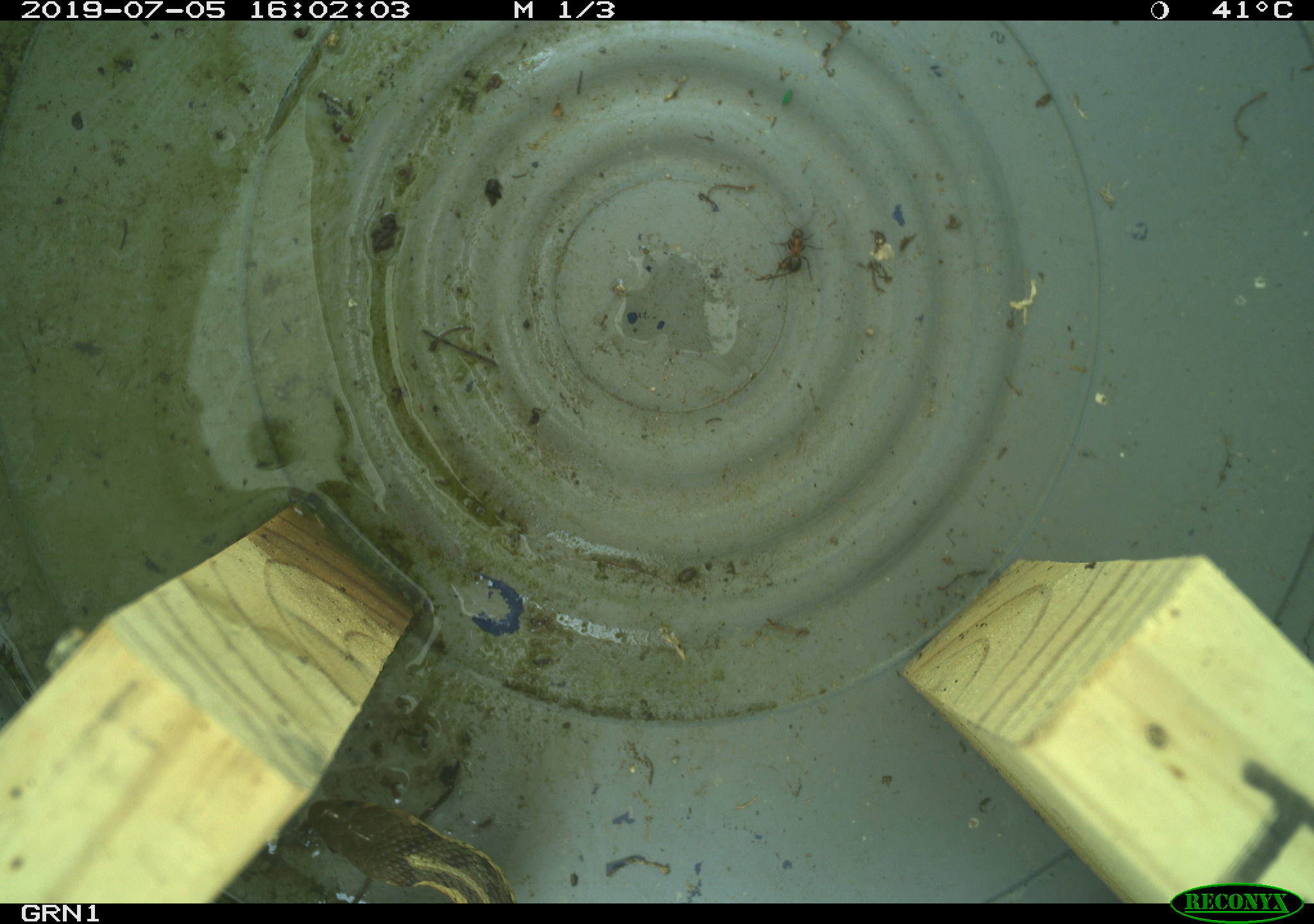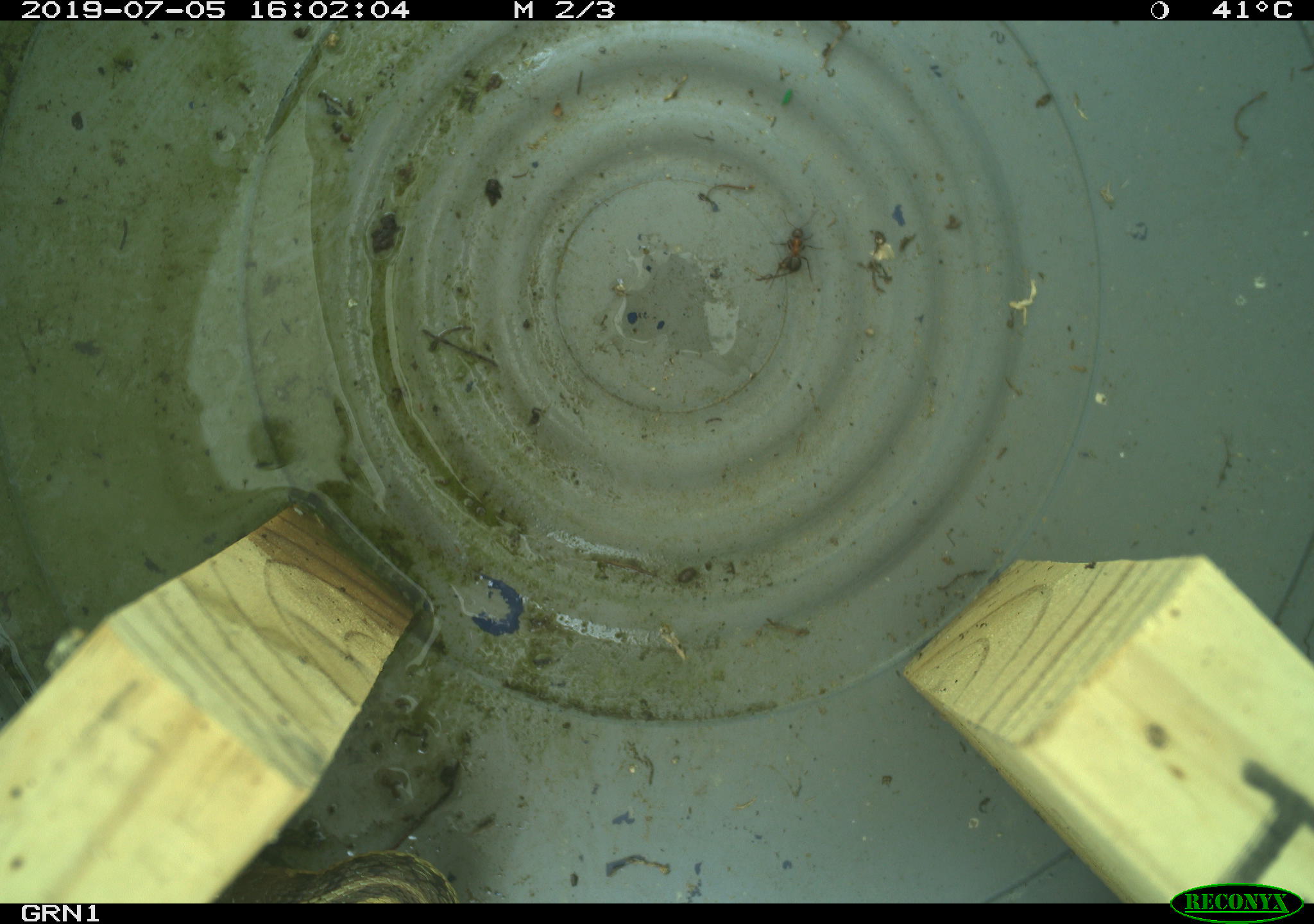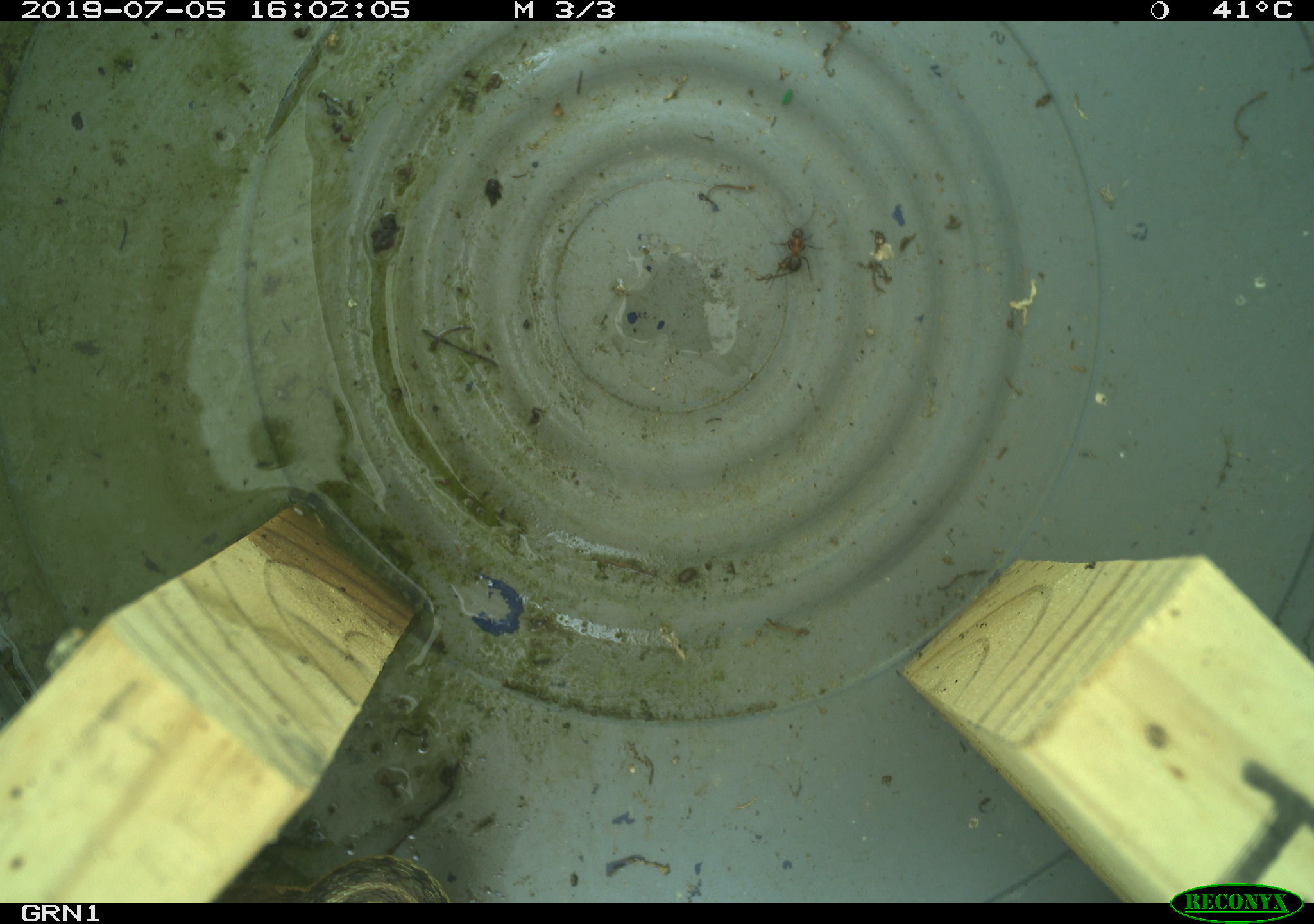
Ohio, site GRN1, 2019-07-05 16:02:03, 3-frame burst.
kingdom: Animalia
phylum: Chordata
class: Reptilia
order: Squamata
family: Colubridae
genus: Thamnophis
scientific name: Thamnophis sirtalis sirtalis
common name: eastern gartersnake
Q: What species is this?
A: Eastern gartersnake (Thamnophis sirtalis sirtalis).